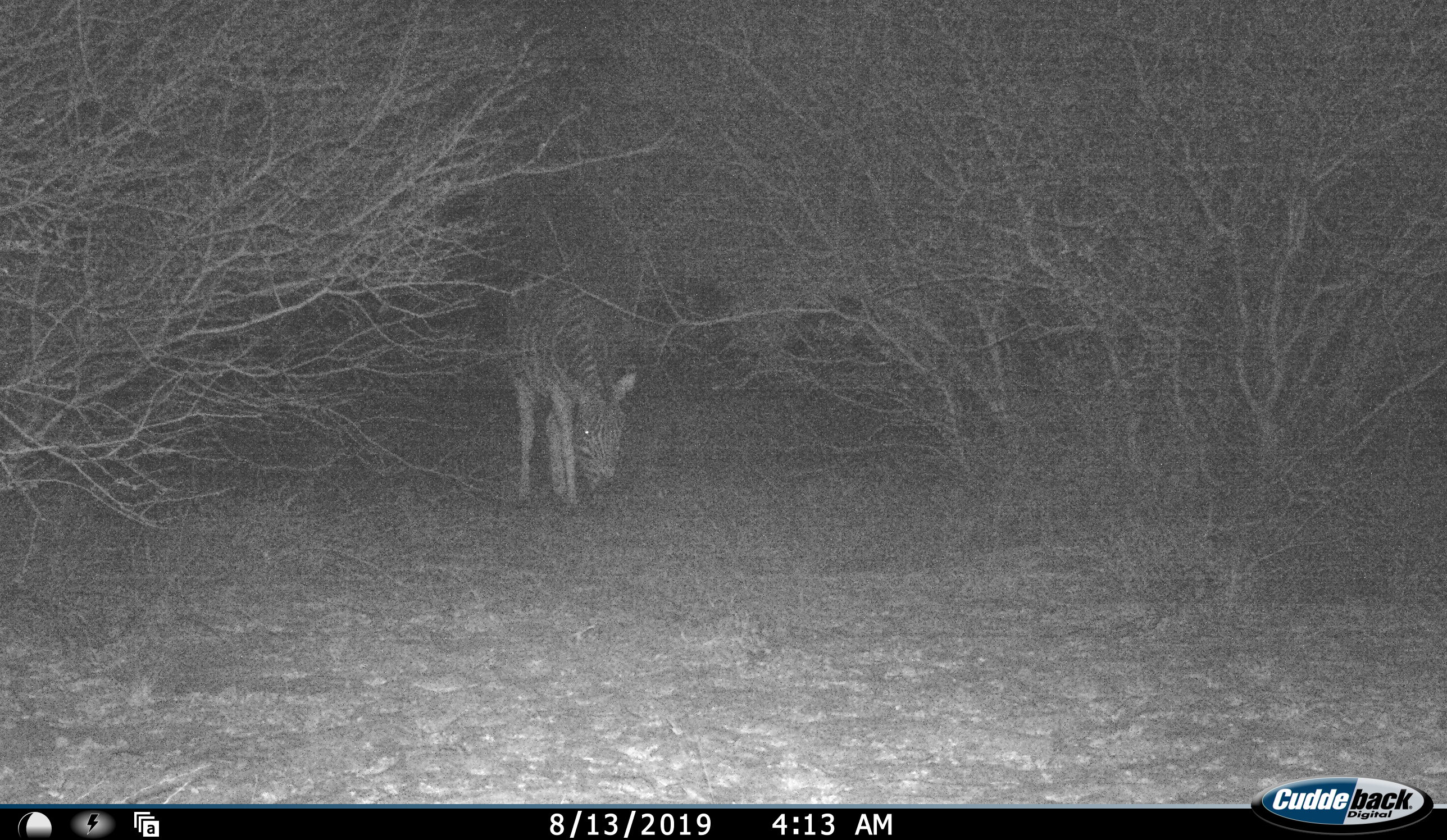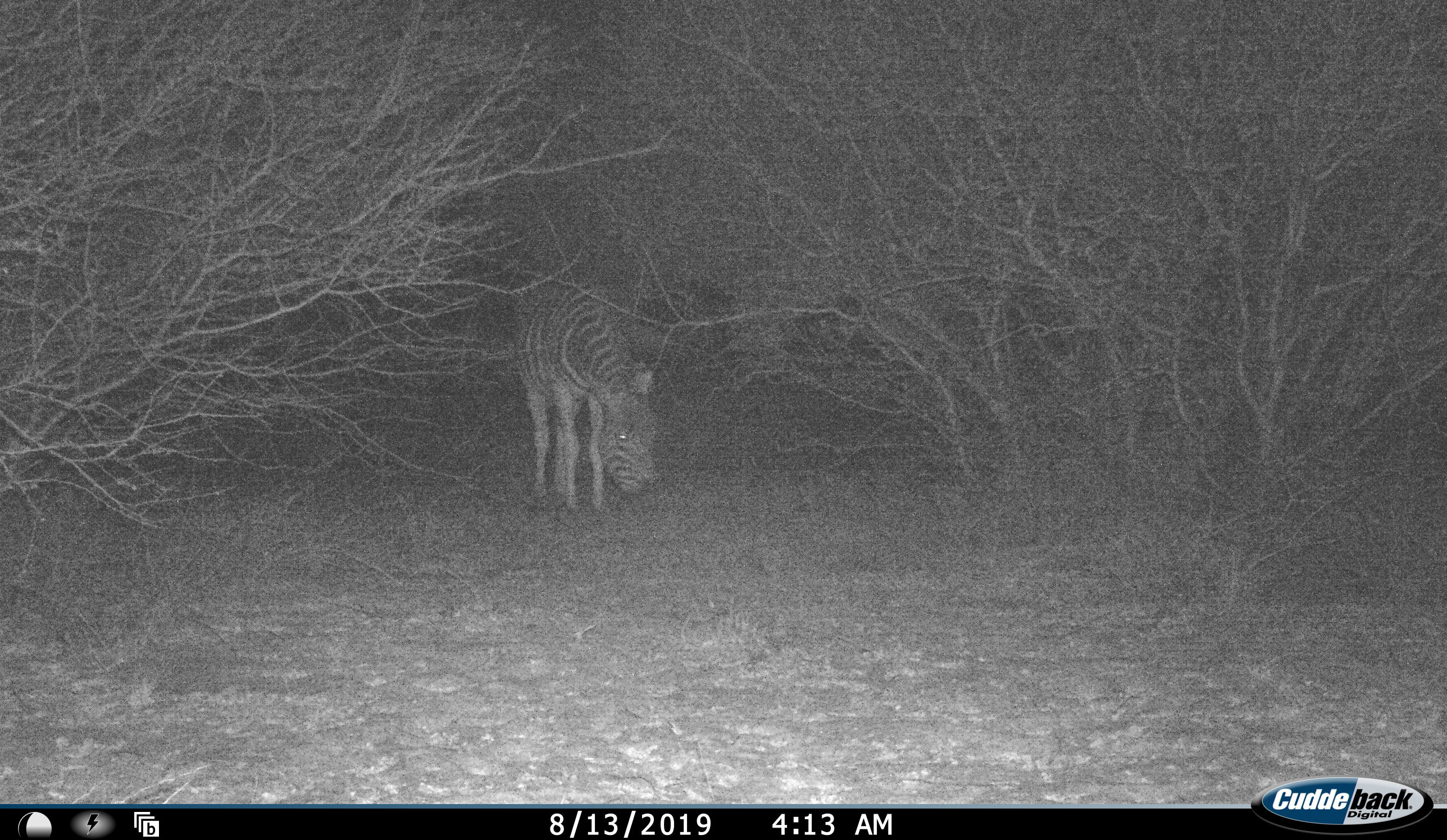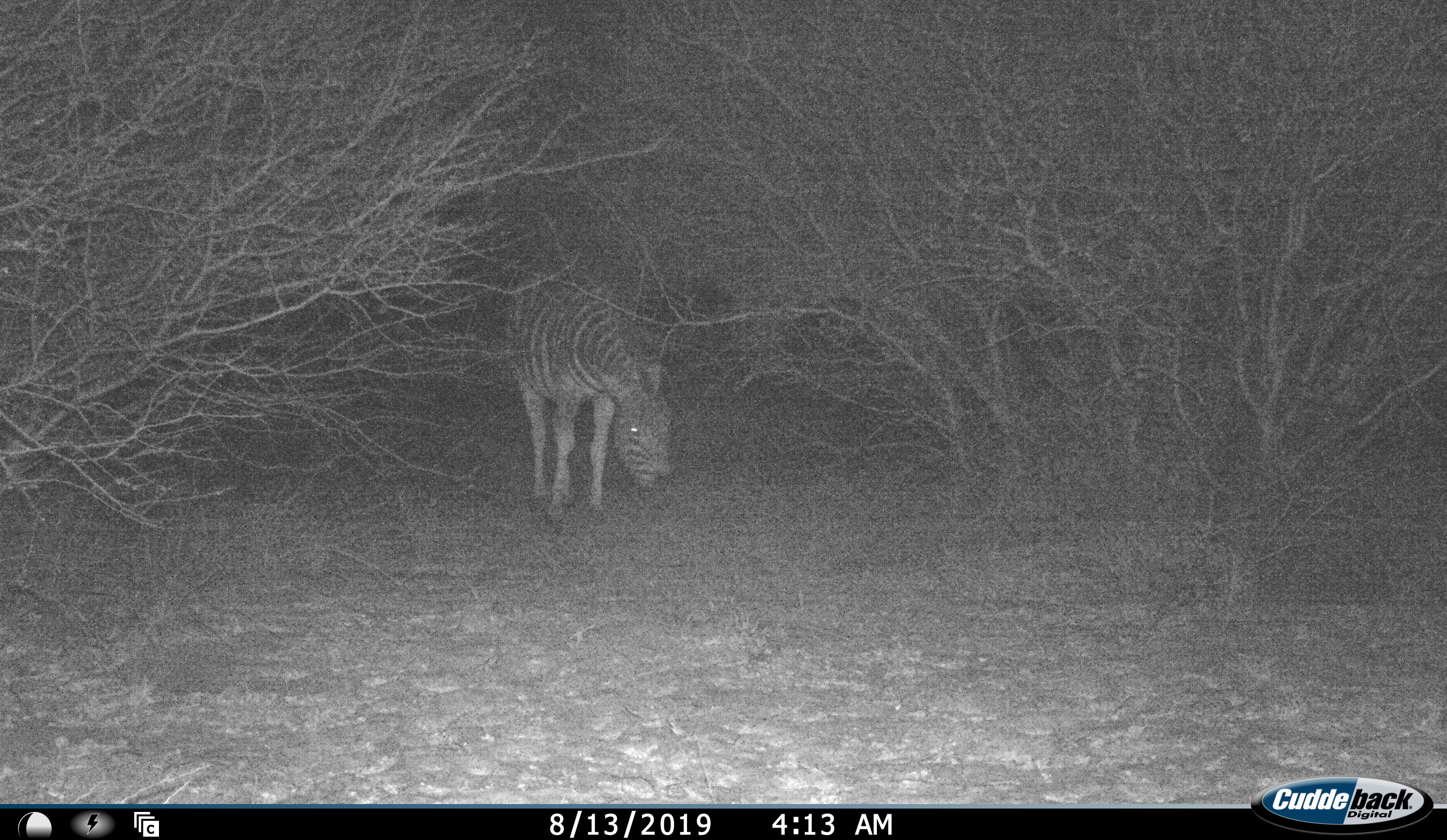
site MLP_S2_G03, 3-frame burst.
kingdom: Animalia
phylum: Chordata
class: Mammalia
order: Perissodactyla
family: Equidae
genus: Equus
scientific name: Equus quagga burchellii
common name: burchell's zebra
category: zebraburchells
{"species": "zebraburchells (burchell's zebra) (Equus quagga burchellii)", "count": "1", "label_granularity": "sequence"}